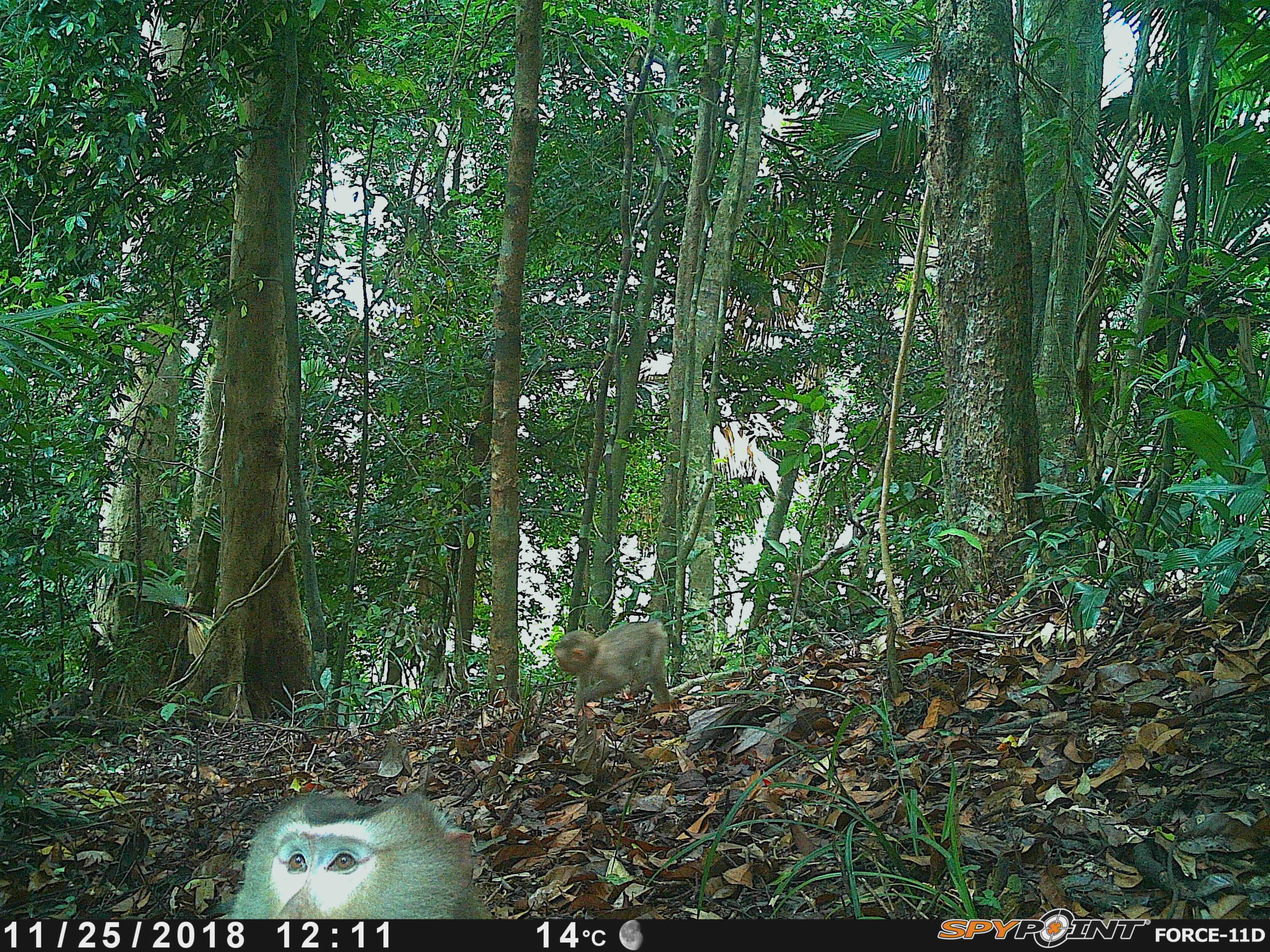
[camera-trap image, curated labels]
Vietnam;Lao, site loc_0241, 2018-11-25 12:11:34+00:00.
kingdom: Animalia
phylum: Chordata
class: Mammalia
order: Primates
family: Cercopithecidae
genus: Macaca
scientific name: Macaca nemestrina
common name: pig-tailed macaque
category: pig tailed macaque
Pig tailed macaque (pig-tailed macaque) (Macaca nemestrina). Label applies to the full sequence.